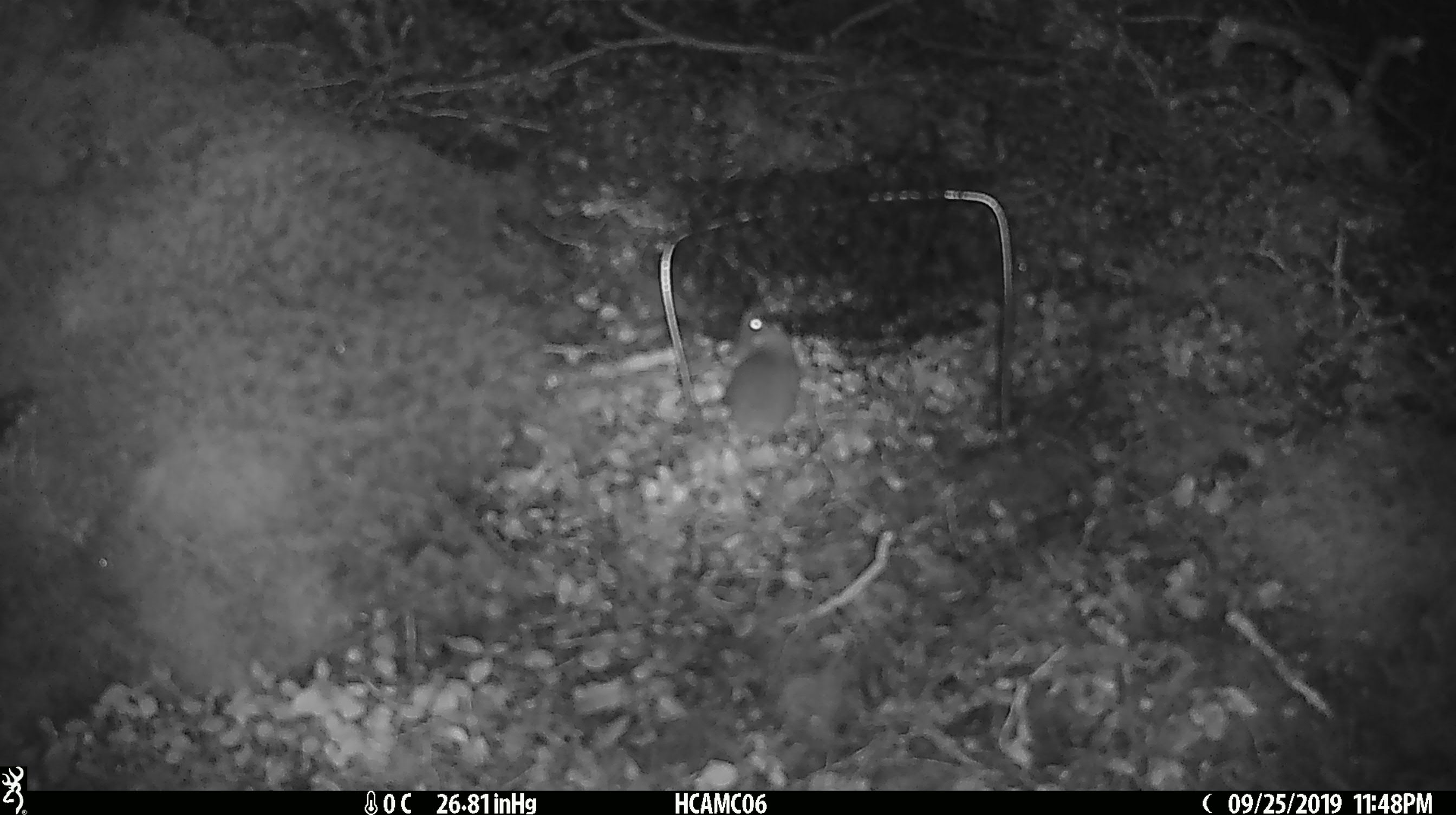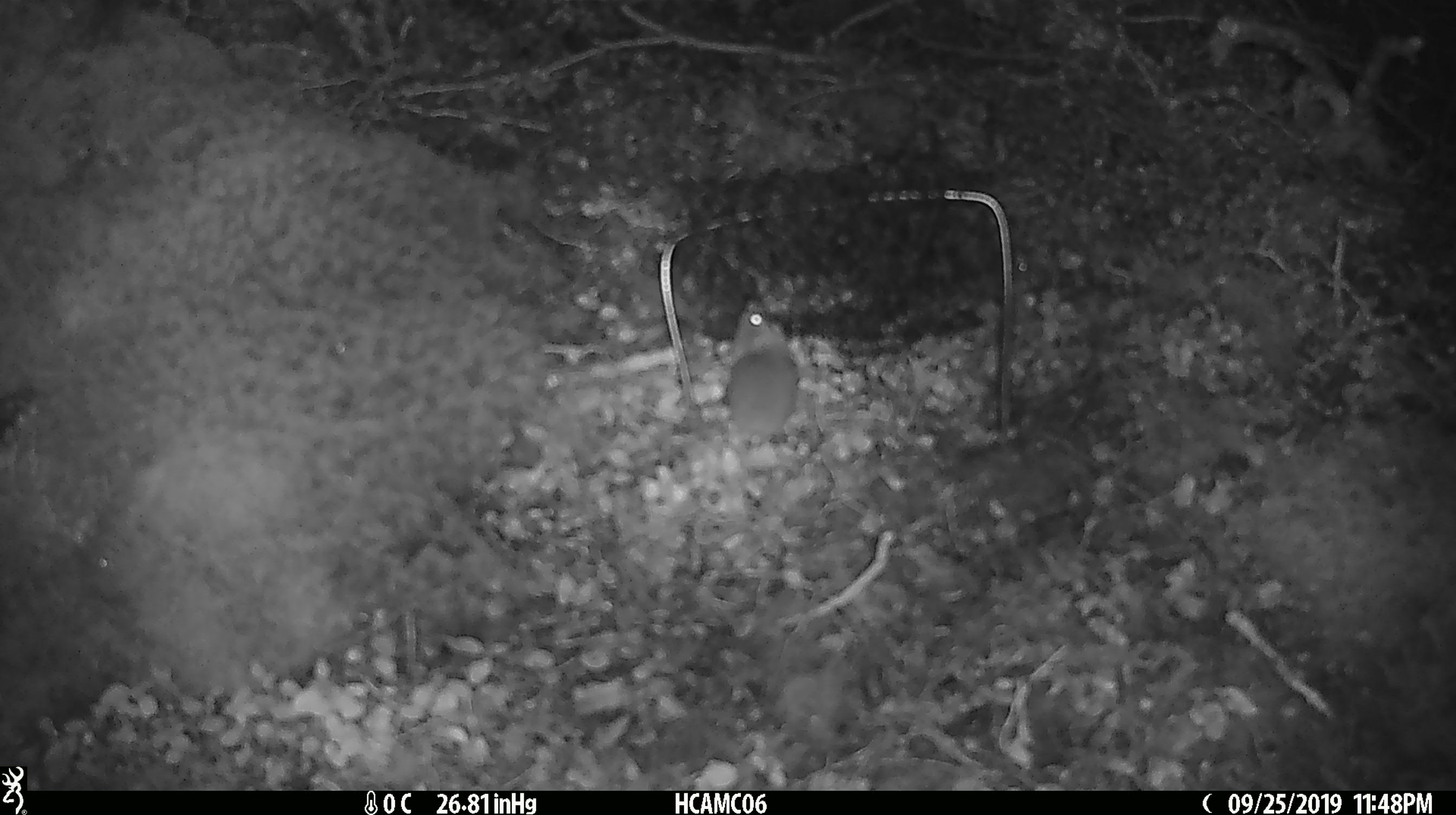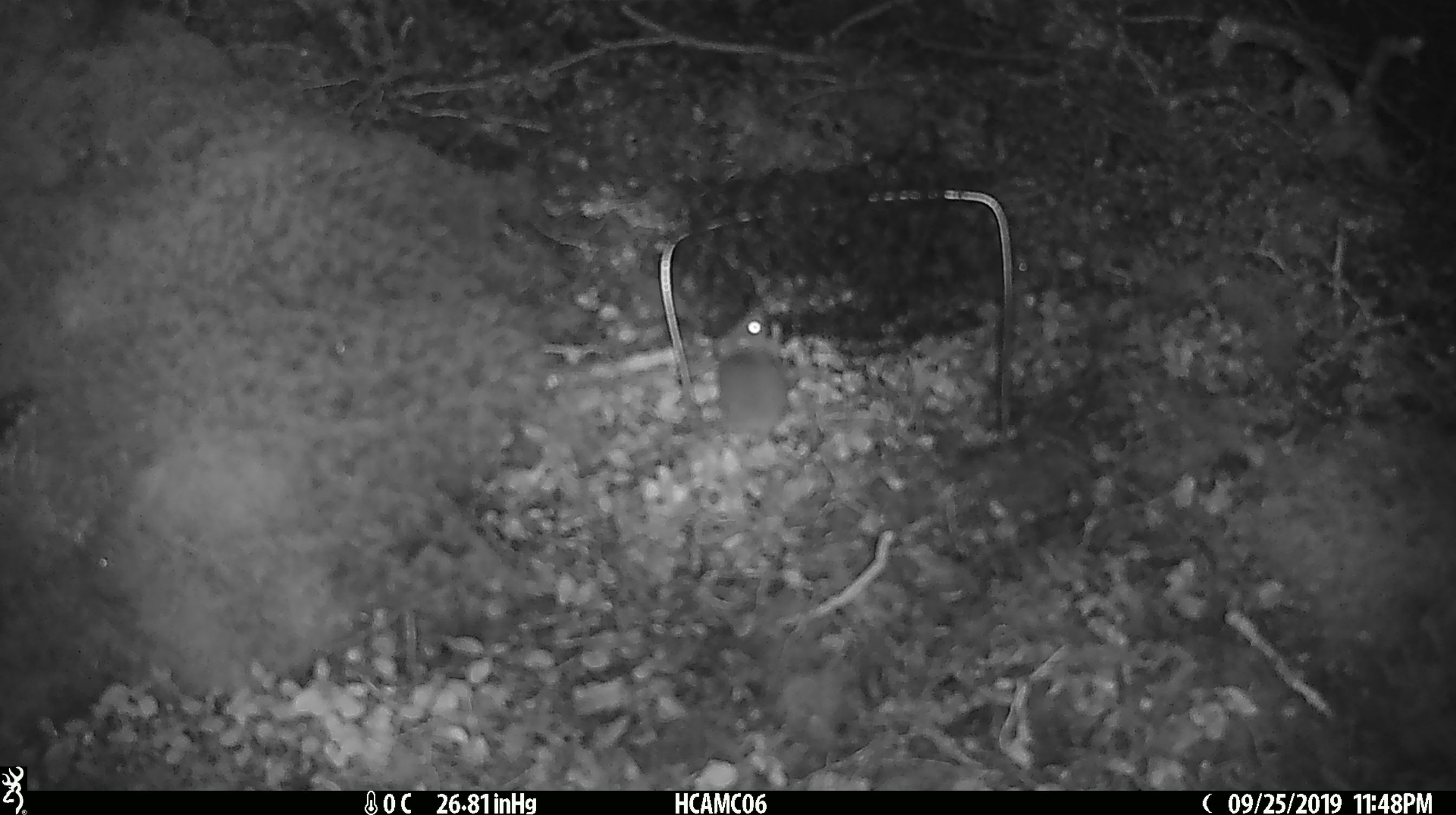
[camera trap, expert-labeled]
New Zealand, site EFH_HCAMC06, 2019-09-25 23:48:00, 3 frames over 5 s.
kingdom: Animalia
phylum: Chordata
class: Mammalia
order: Rodentia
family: Muridae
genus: Mus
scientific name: Mus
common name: mouse